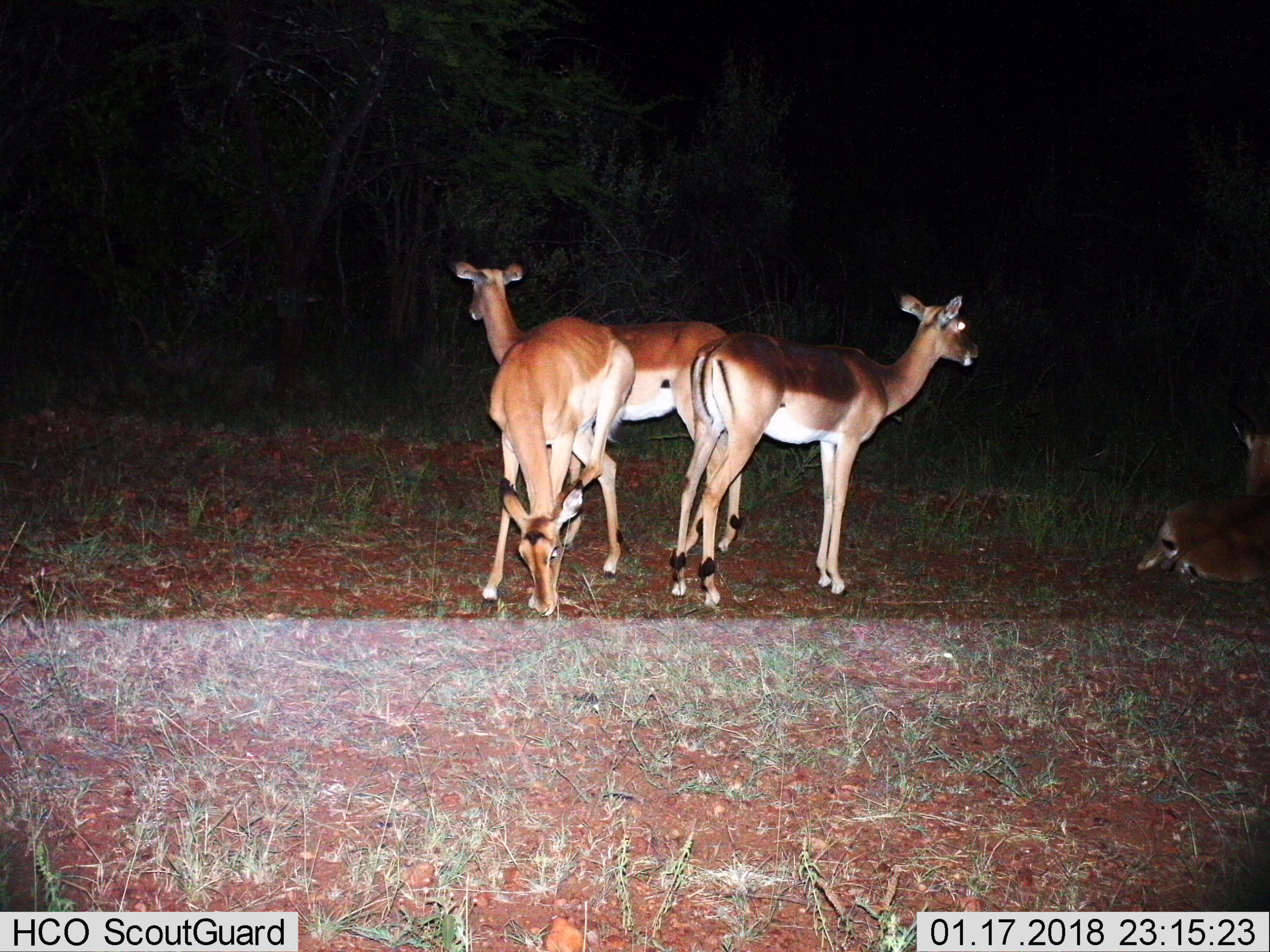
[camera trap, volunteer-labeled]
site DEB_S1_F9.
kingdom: Animalia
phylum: Chordata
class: Mammalia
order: Artiodactyla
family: Bovidae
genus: Aepyceros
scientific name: Aepyceros melampus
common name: impala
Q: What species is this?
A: Impala (Aepyceros melampus).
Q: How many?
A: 4.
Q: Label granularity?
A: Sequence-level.